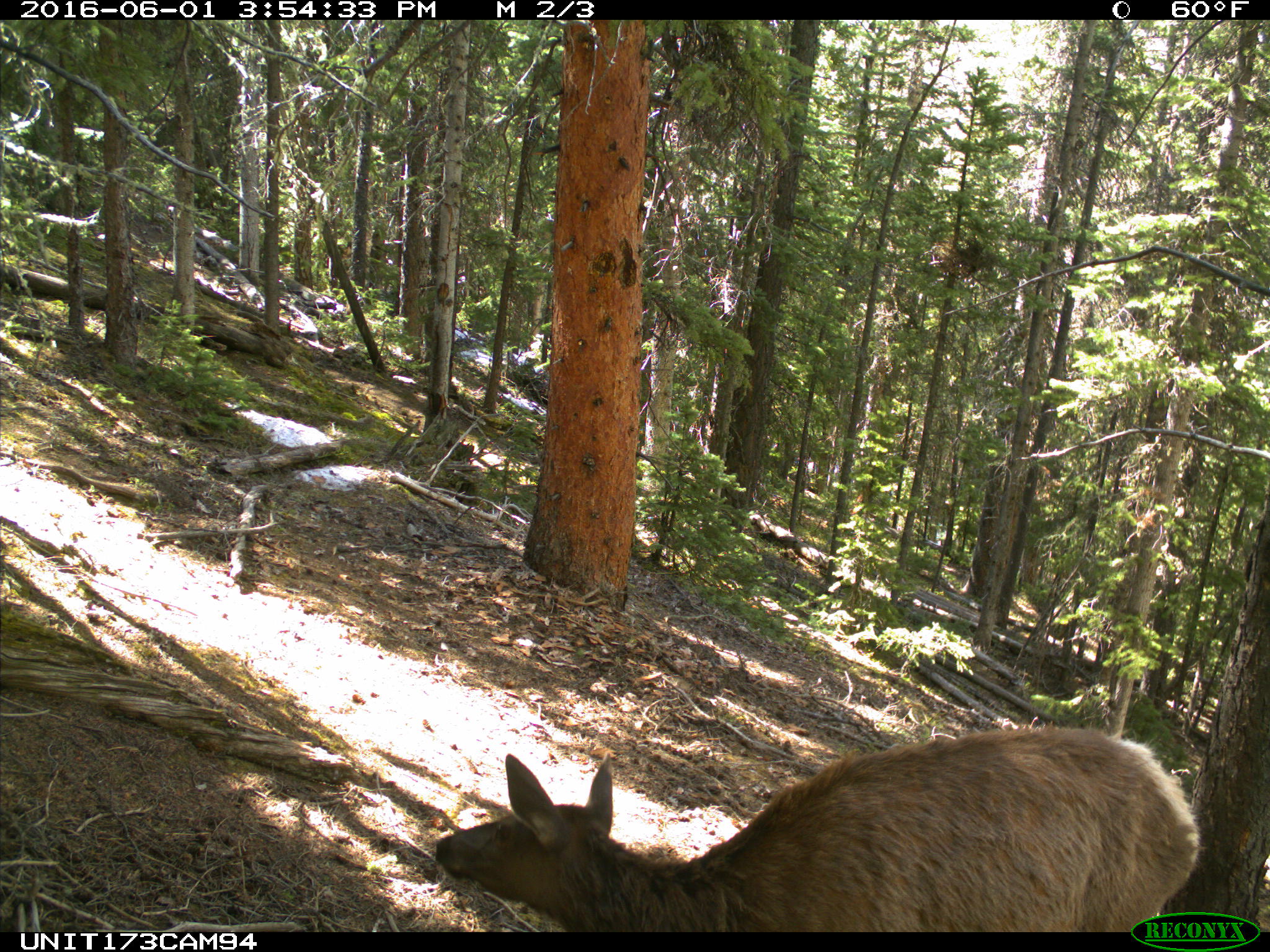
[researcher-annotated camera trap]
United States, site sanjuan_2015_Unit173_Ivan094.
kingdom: Animalia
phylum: Chordata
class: Mammalia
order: Artiodactyla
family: Cervidae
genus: Cervus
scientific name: Cervus elaphus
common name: red deer